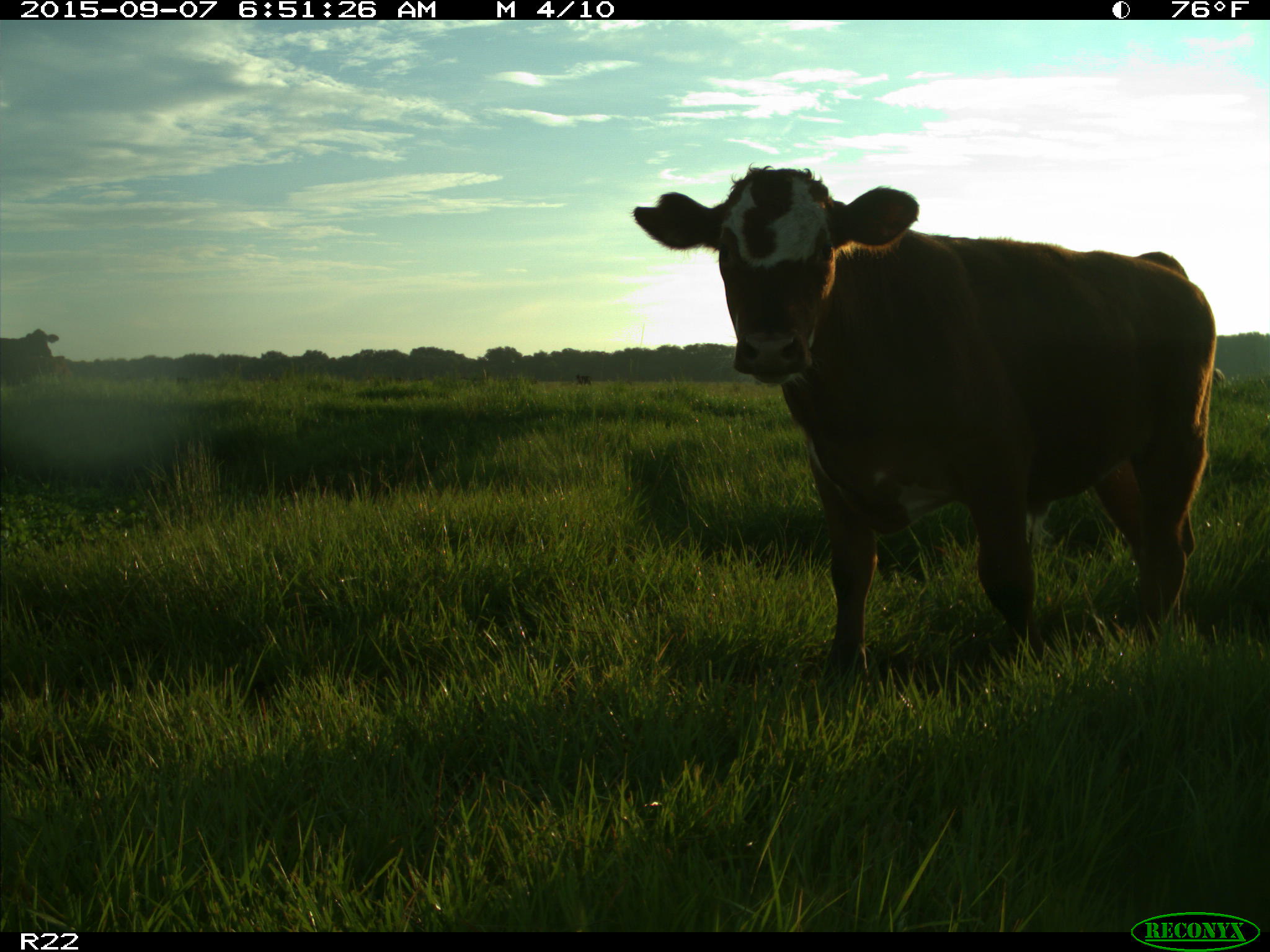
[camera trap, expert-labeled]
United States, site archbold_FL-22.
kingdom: Animalia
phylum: Chordata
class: Mammalia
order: Artiodactyla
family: Bovidae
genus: Bos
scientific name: Bos taurus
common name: domestic cow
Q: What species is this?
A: Bos taurus (domestic cow).